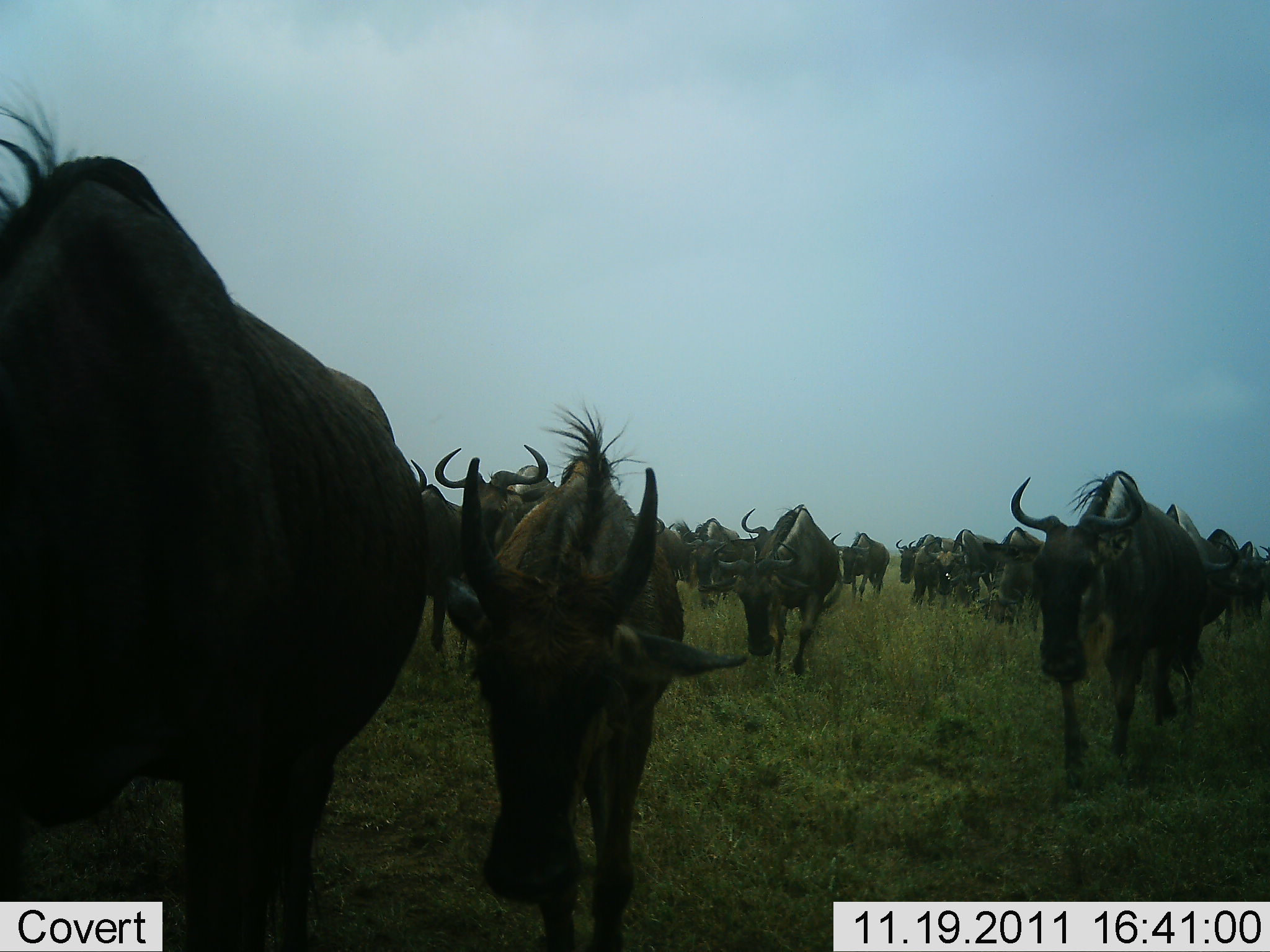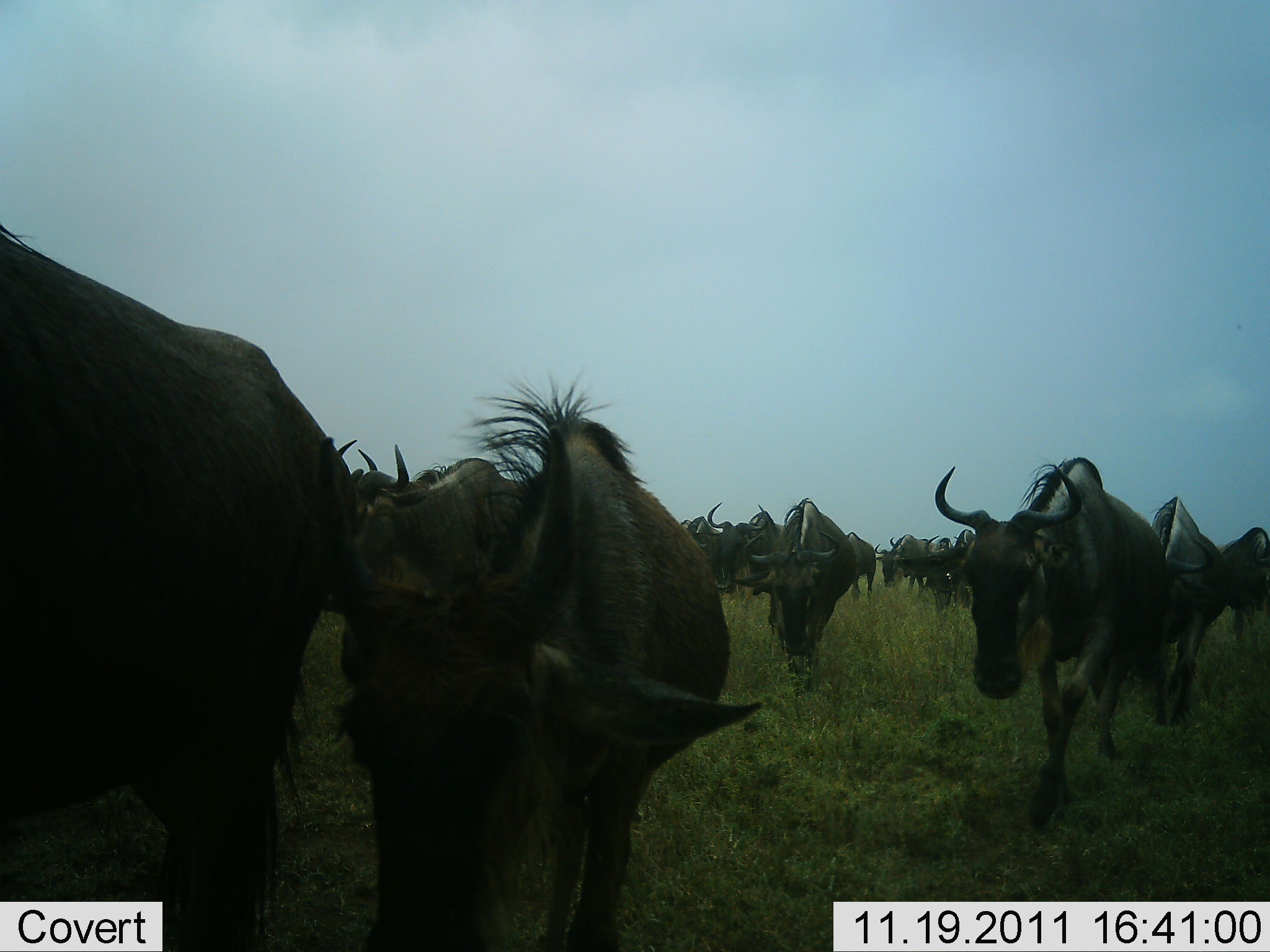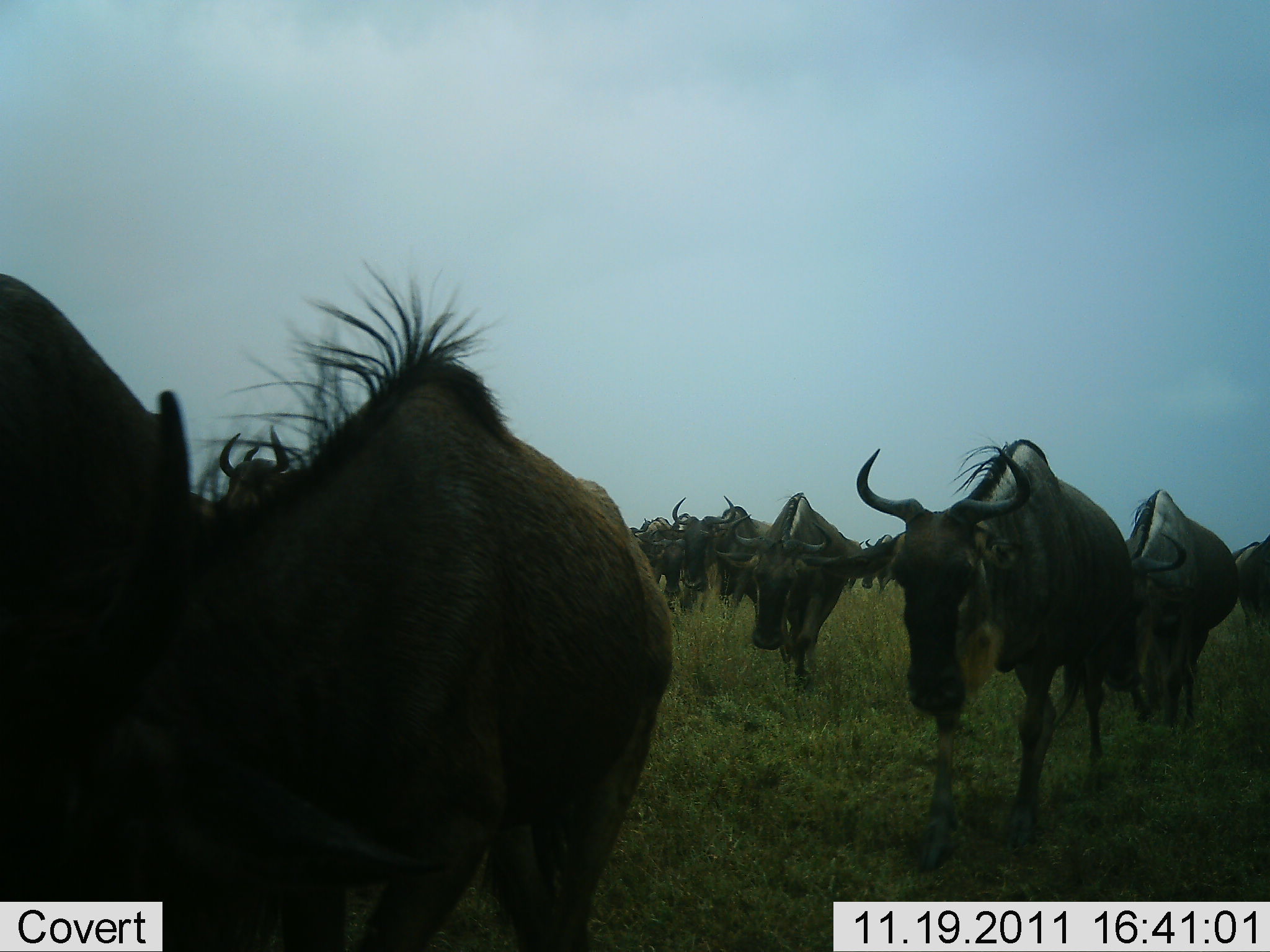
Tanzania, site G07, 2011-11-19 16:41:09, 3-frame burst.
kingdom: Animalia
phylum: Chordata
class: Mammalia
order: Artiodactyla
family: Bovidae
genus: Connochaetes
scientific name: Connochaetes taurinus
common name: blue wildebeest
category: wildebeest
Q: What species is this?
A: Wildebeest (blue wildebeest) (Connochaetes taurinus).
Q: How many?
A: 11-50.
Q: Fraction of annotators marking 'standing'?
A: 0%.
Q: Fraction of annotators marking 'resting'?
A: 0%.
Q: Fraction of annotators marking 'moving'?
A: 100%.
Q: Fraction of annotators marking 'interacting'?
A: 0%.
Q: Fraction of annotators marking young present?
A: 7%.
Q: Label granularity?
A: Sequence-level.